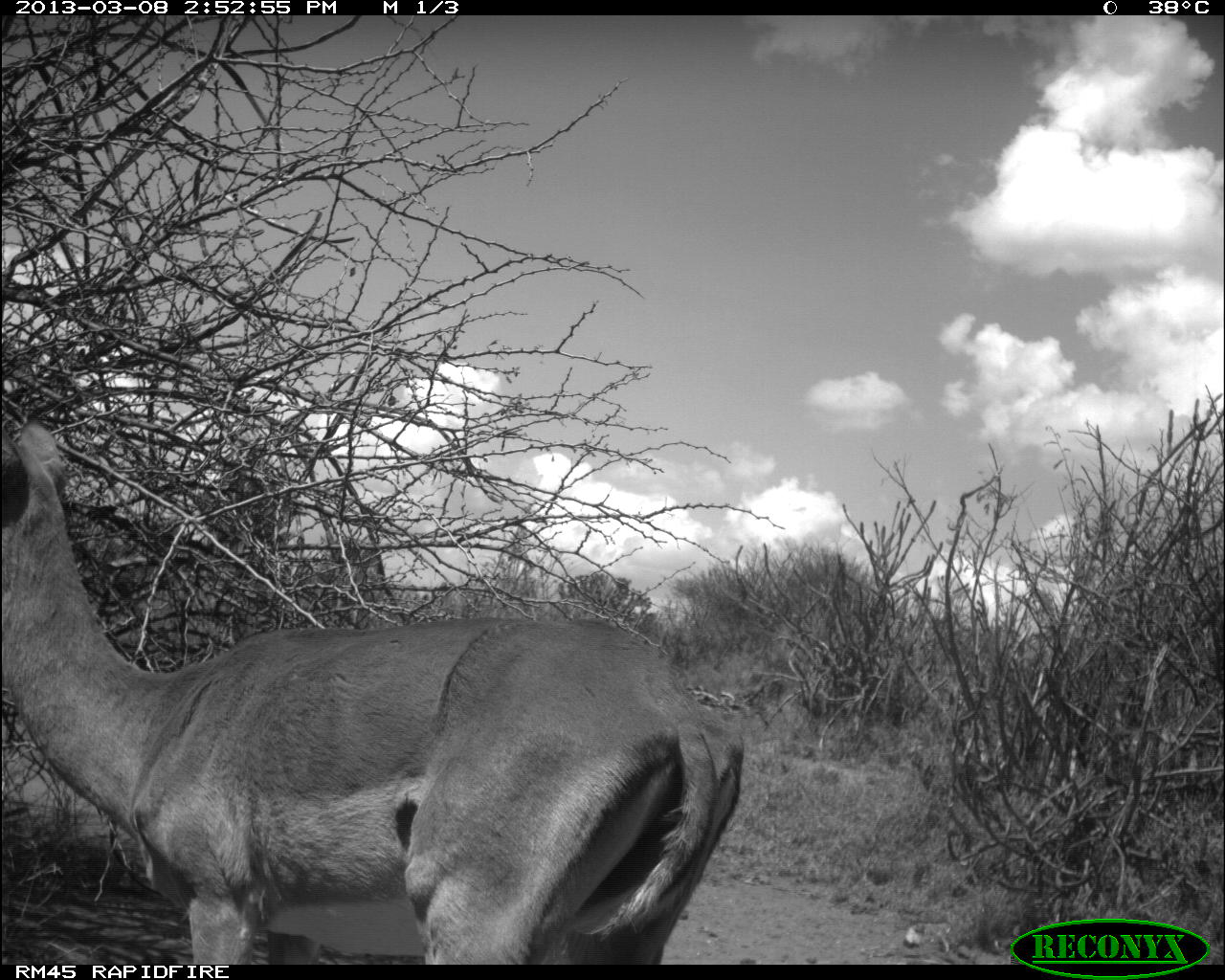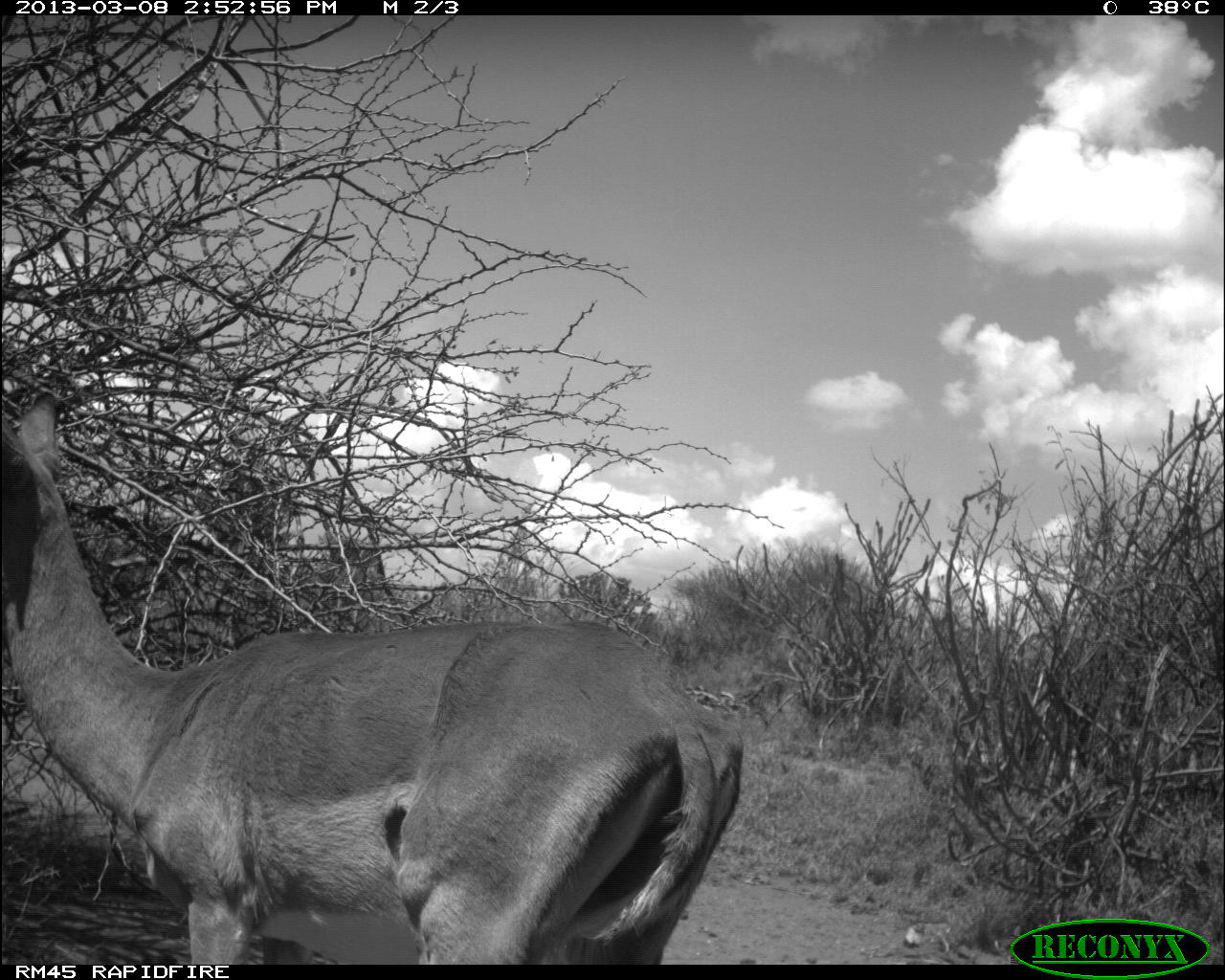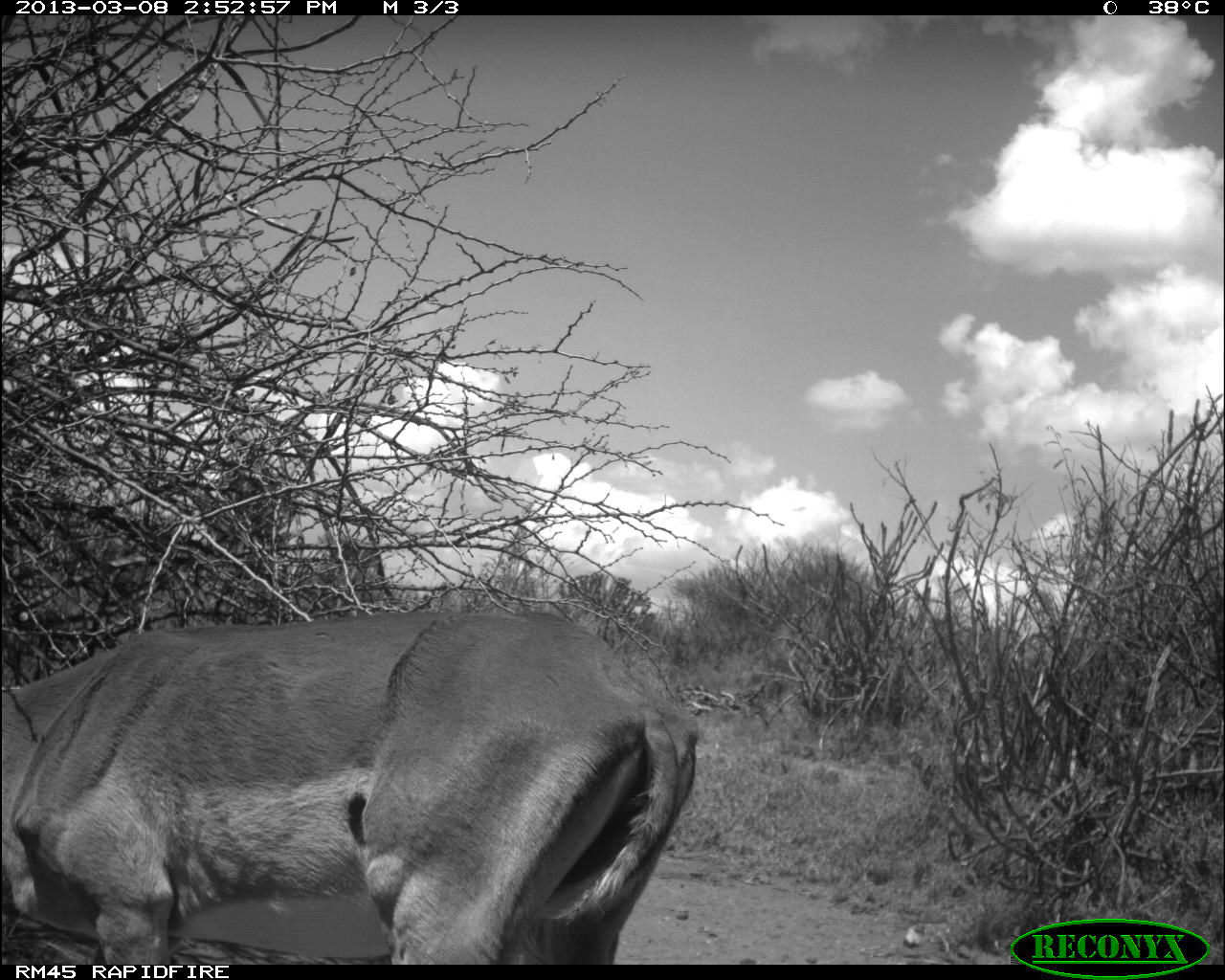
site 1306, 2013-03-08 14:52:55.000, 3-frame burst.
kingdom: Animalia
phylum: Chordata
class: Mammalia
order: Artiodactyla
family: Bovidae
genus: Aepyceros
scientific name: Aepyceros melampus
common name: impala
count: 1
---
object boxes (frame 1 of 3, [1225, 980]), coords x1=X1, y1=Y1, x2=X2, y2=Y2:
aepyceros melampus: x1=0, y1=421, x2=746, y2=965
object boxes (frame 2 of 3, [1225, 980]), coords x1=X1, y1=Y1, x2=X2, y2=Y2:
aepyceros melampus: x1=0, y1=388, x2=737, y2=960